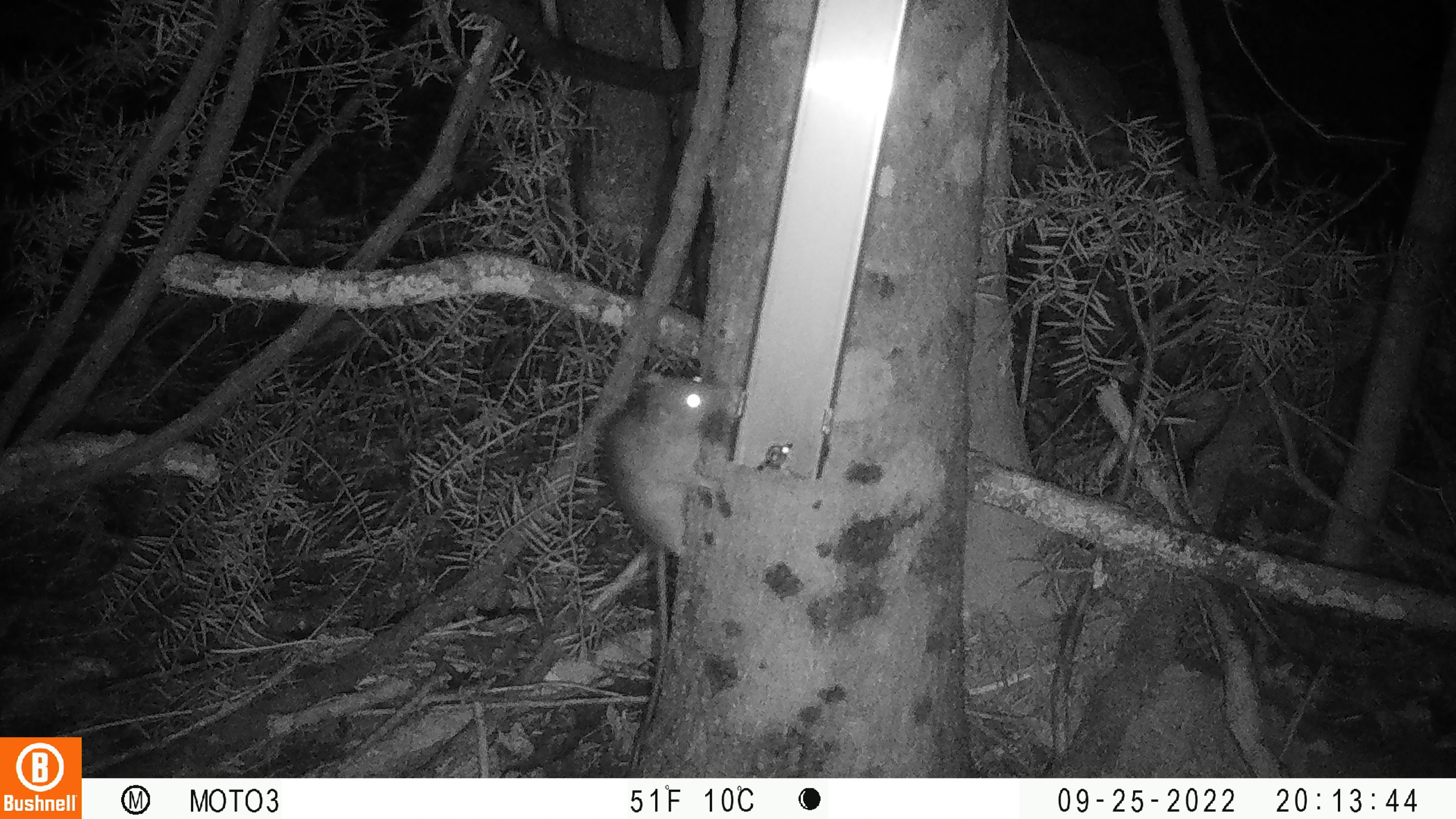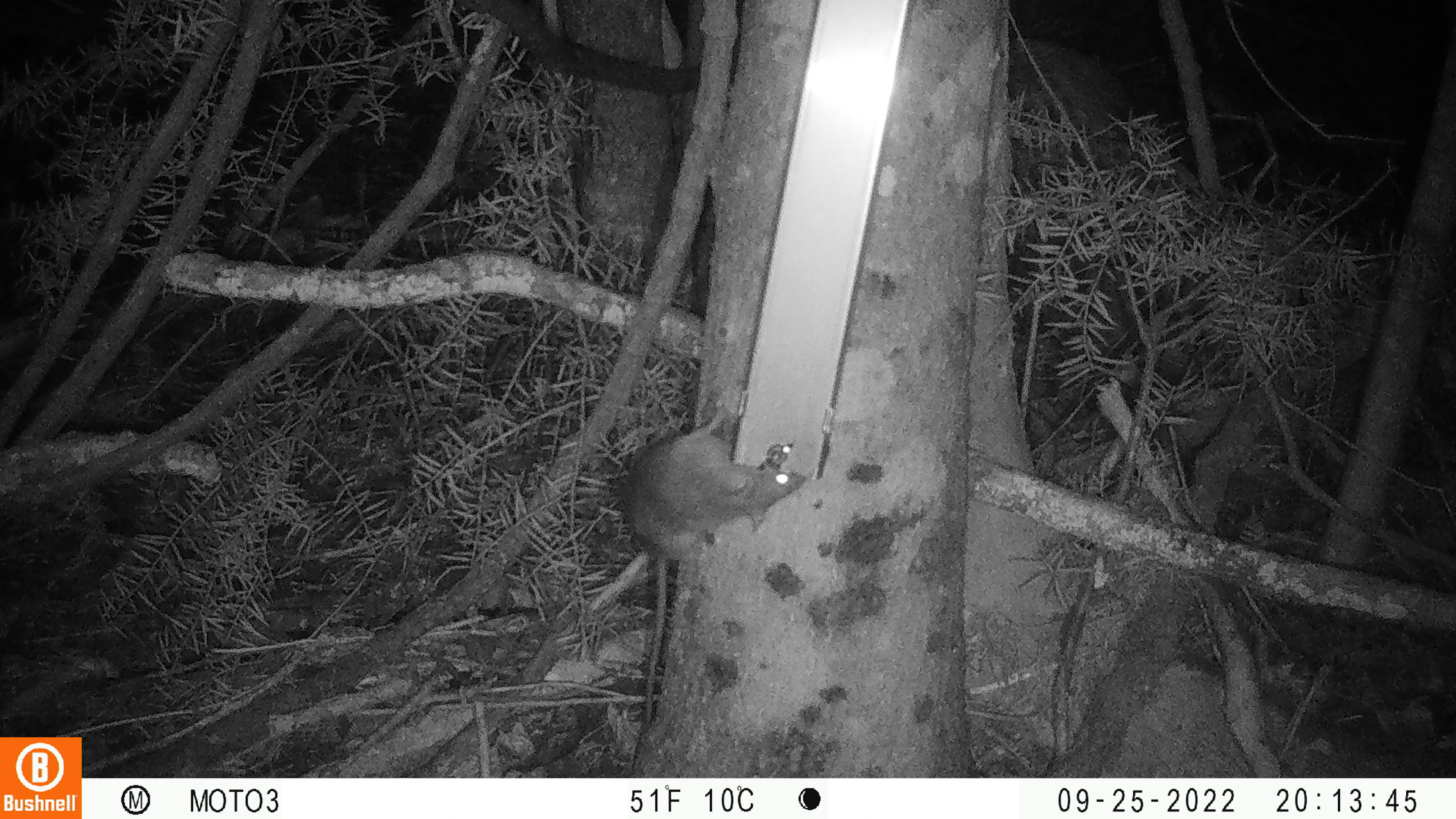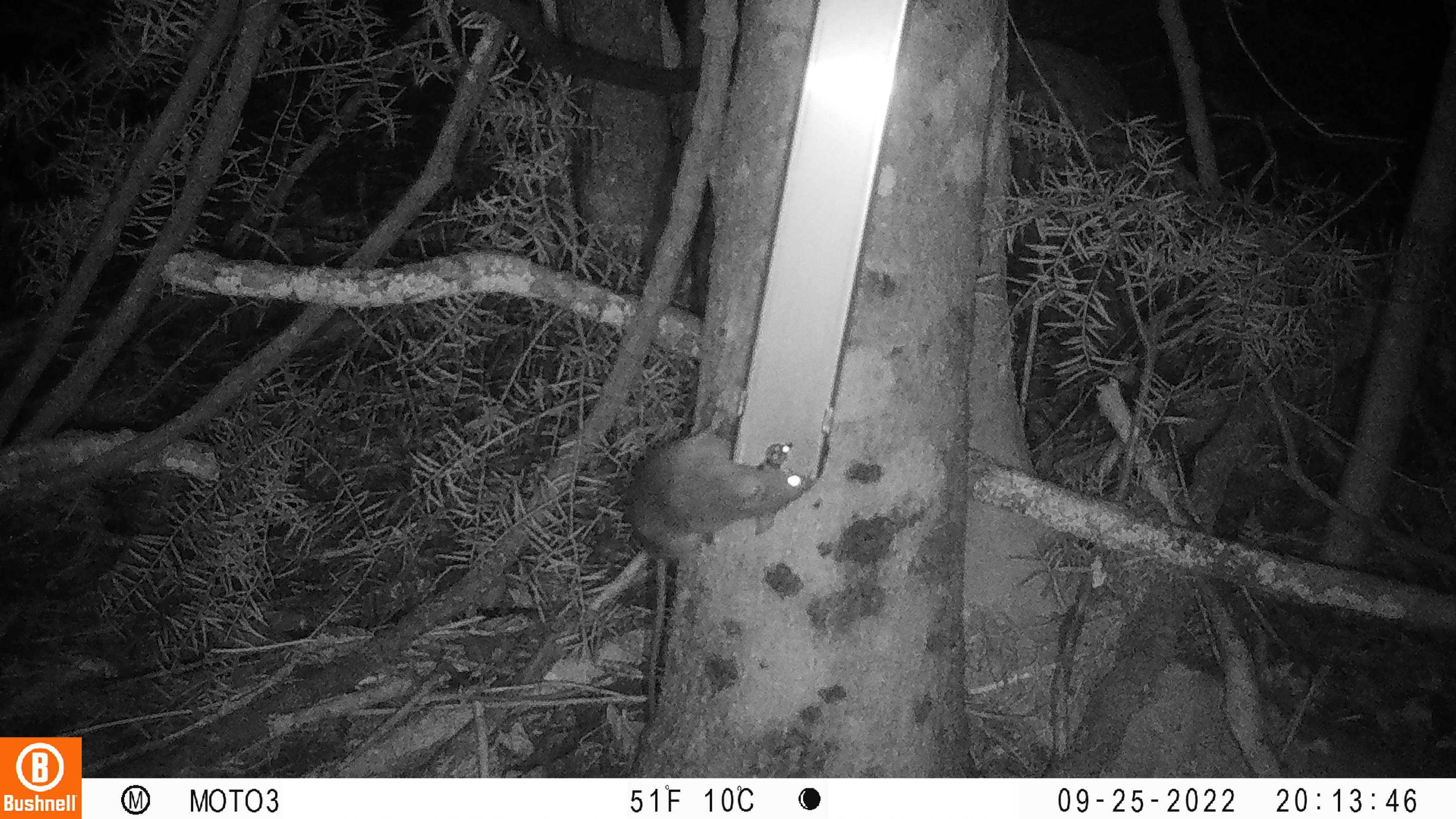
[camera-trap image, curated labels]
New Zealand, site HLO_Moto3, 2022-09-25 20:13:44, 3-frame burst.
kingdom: Animalia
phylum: Chordata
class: Mammalia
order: Rodentia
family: Muridae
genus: Rattus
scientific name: Rattus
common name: rat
Rat (Rattus).